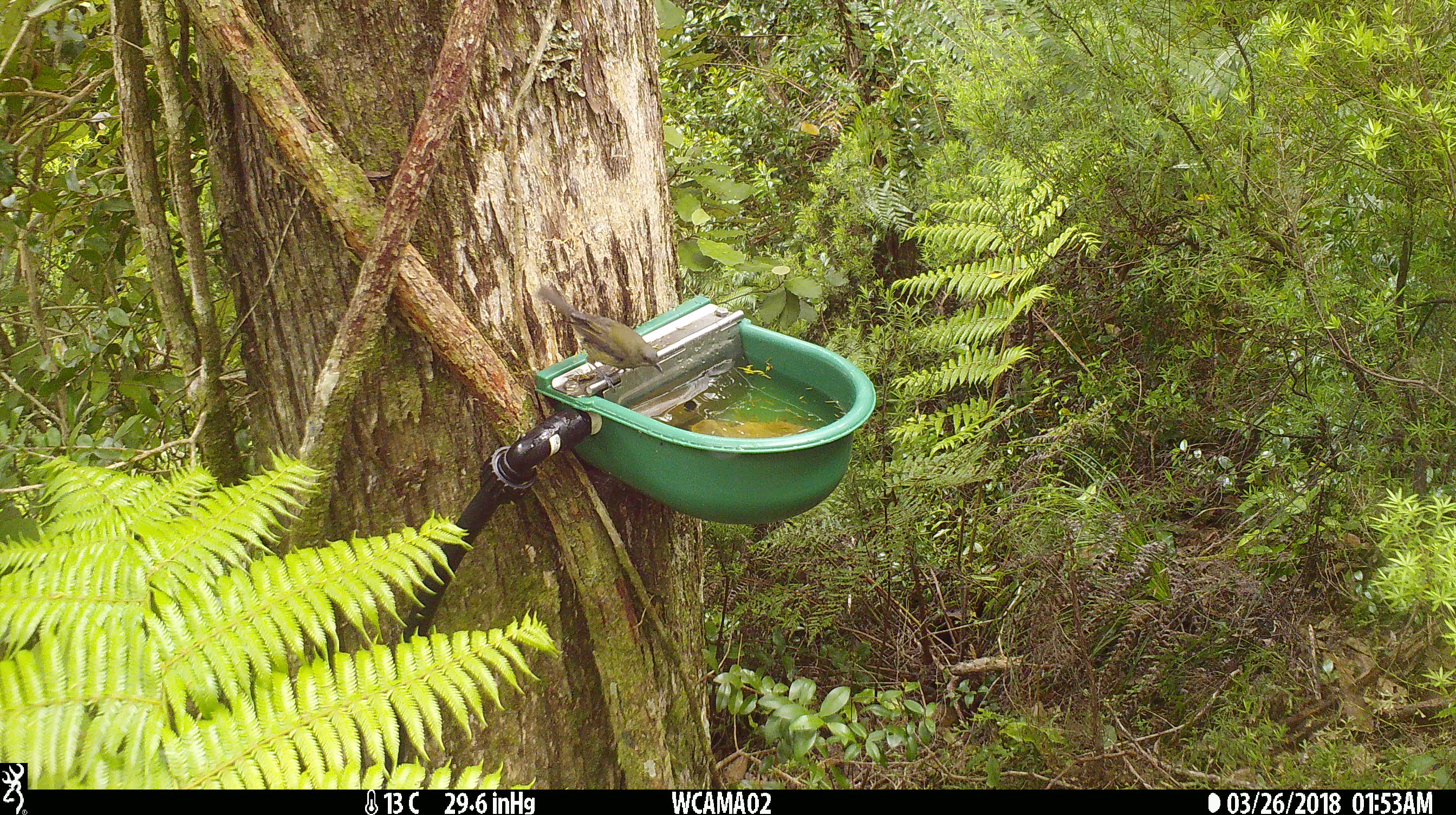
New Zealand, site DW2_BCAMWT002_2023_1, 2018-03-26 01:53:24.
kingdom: Animalia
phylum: Chordata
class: Aves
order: Passeriformes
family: Meliphagidae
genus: Anthornis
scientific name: Anthornis melanura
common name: new zealand bellbird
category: bellbird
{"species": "bellbird (new zealand bellbird) (Anthornis melanura)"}